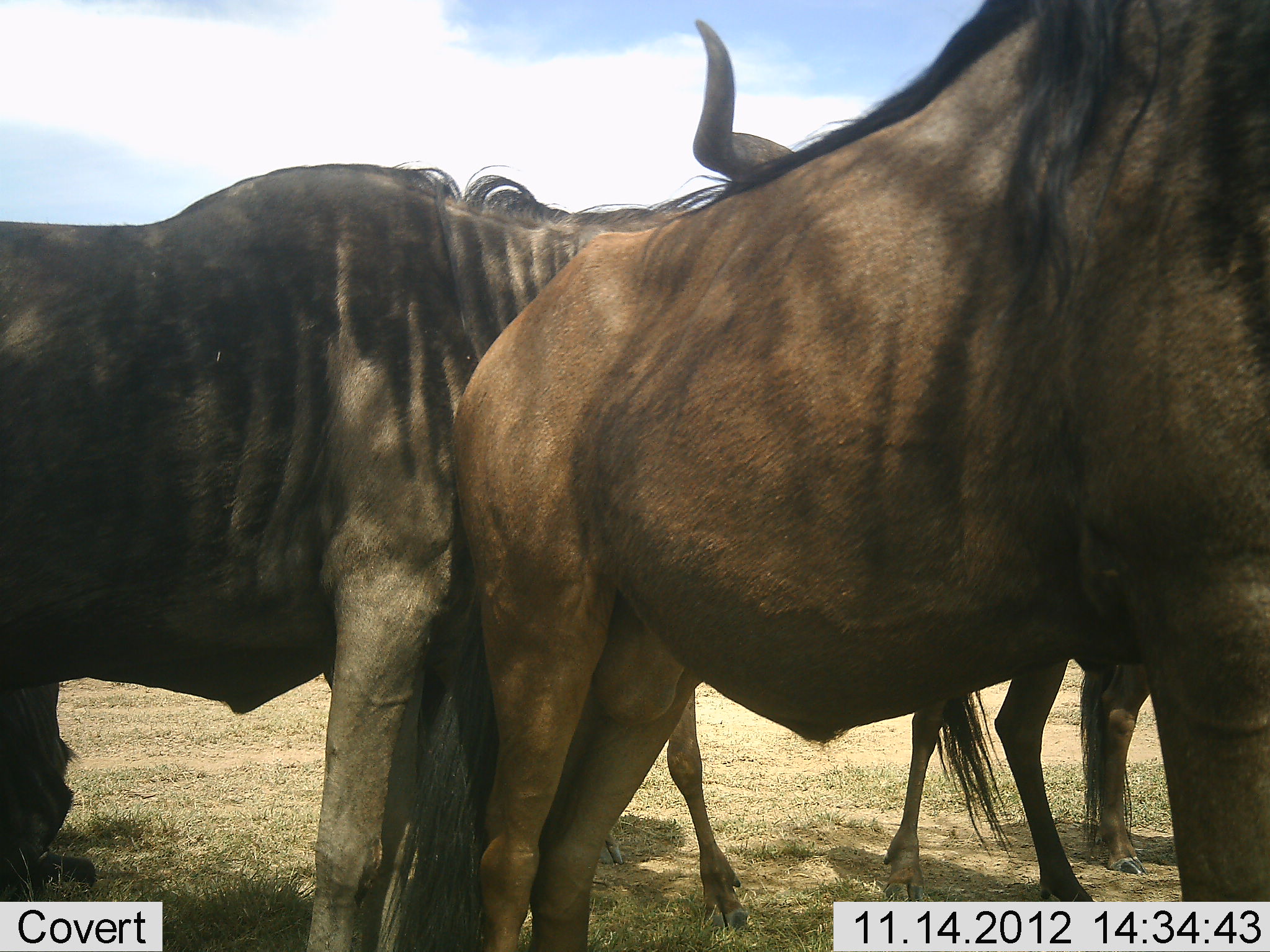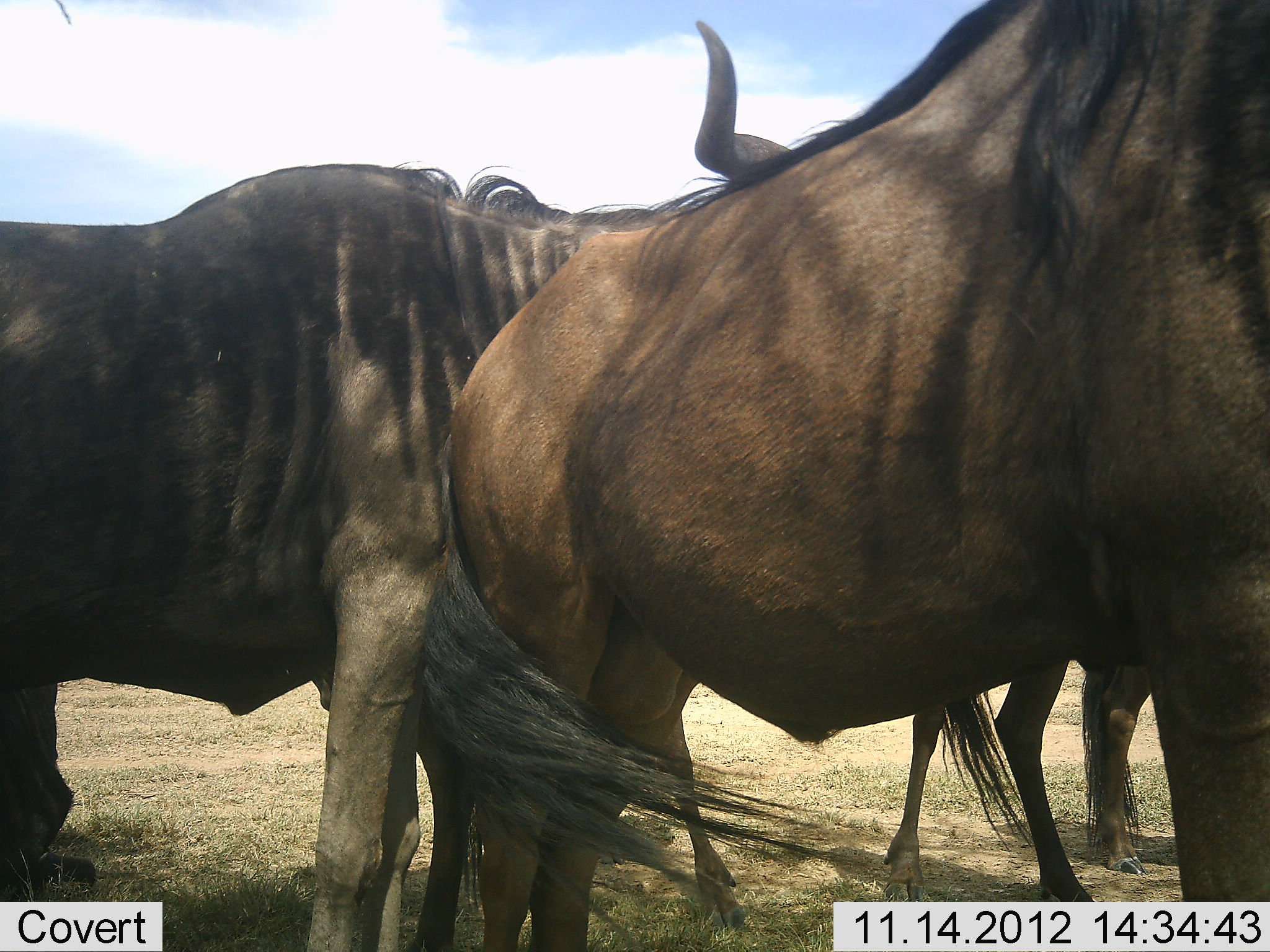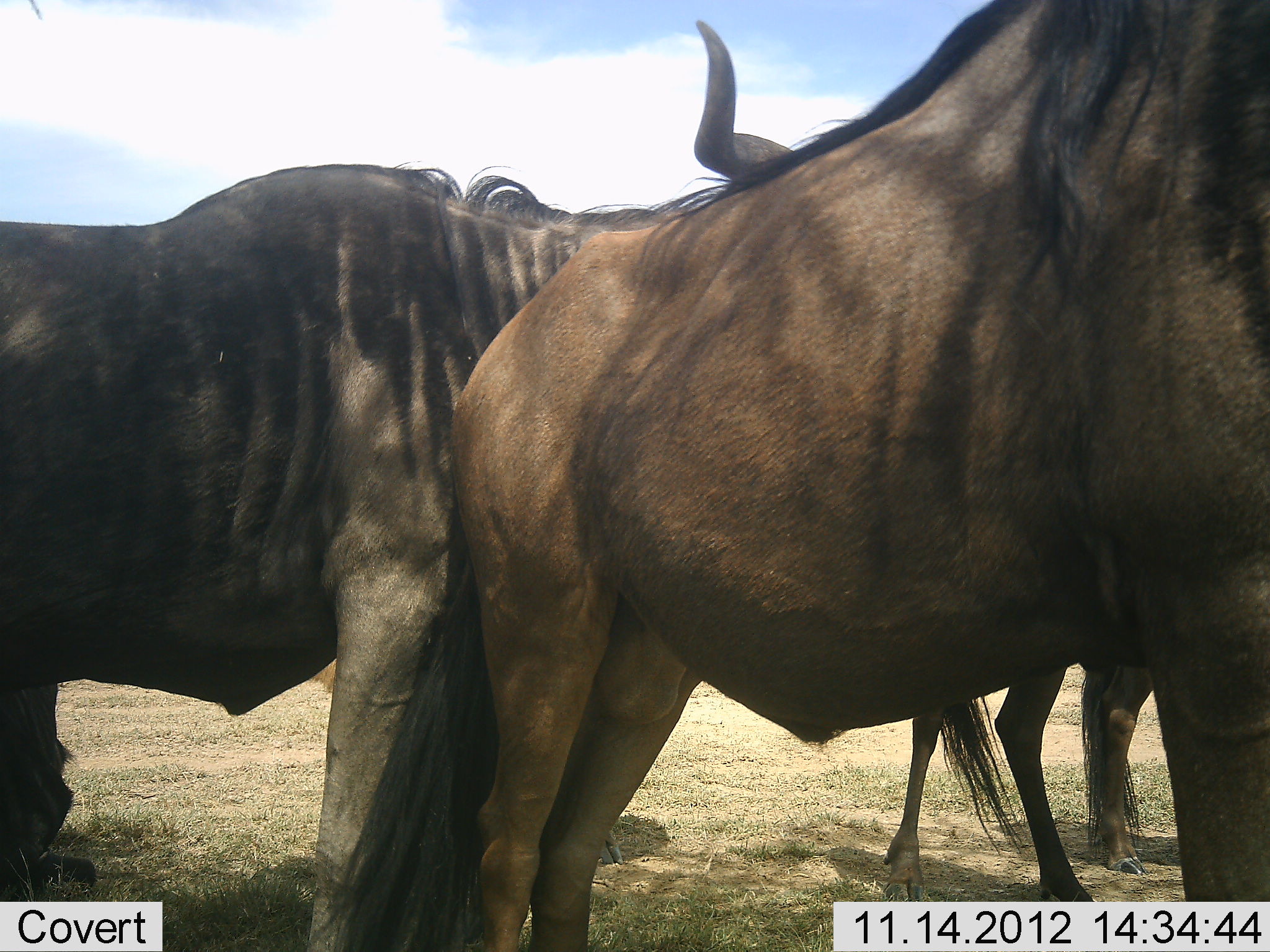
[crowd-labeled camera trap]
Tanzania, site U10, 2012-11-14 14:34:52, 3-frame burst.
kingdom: Animalia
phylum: Chordata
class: Mammalia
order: Artiodactyla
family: Bovidae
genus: Connochaetes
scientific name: Connochaetes taurinus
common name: blue wildebeest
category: wildebeest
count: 4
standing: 90%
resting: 20%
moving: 0%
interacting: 0%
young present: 10%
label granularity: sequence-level